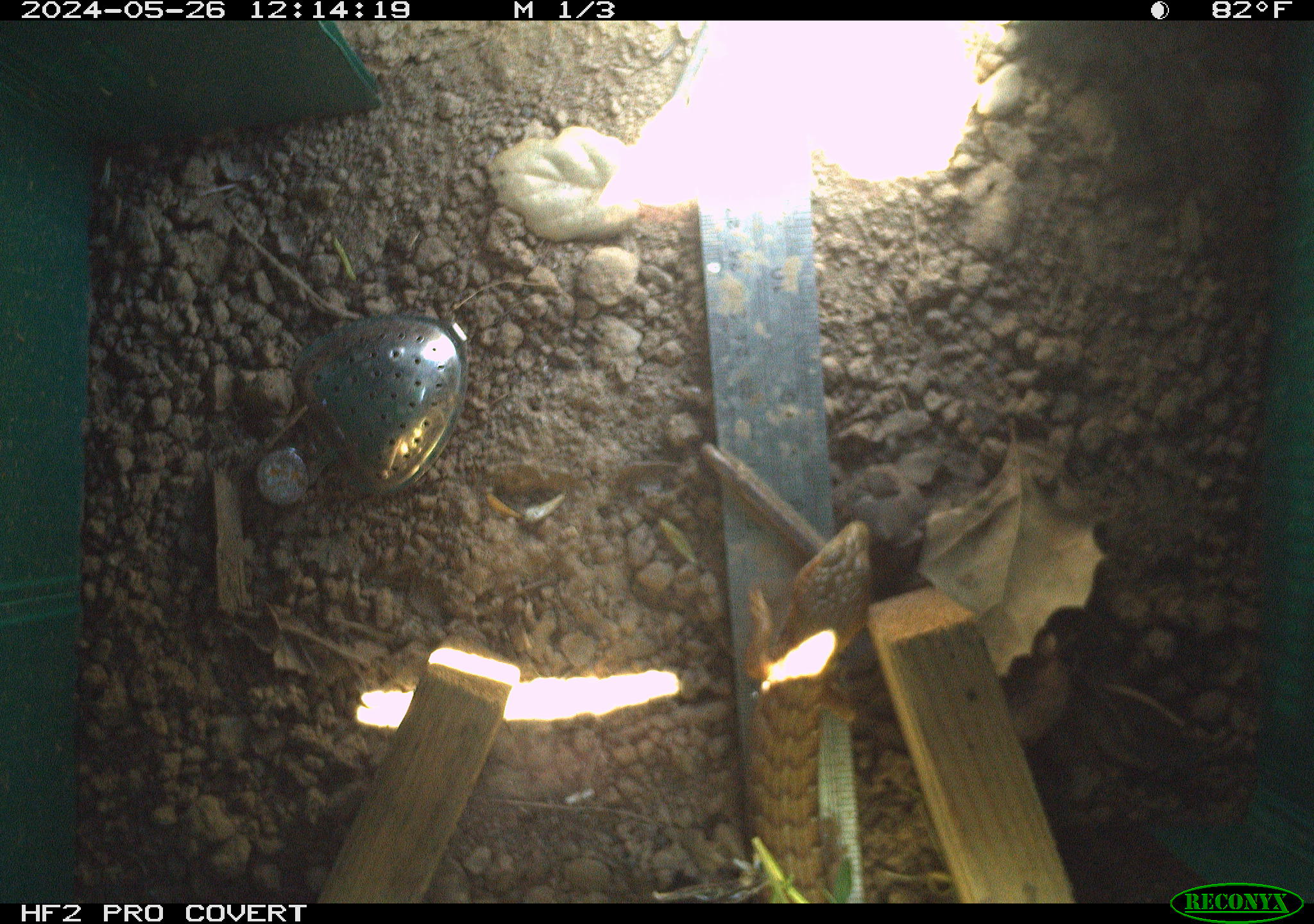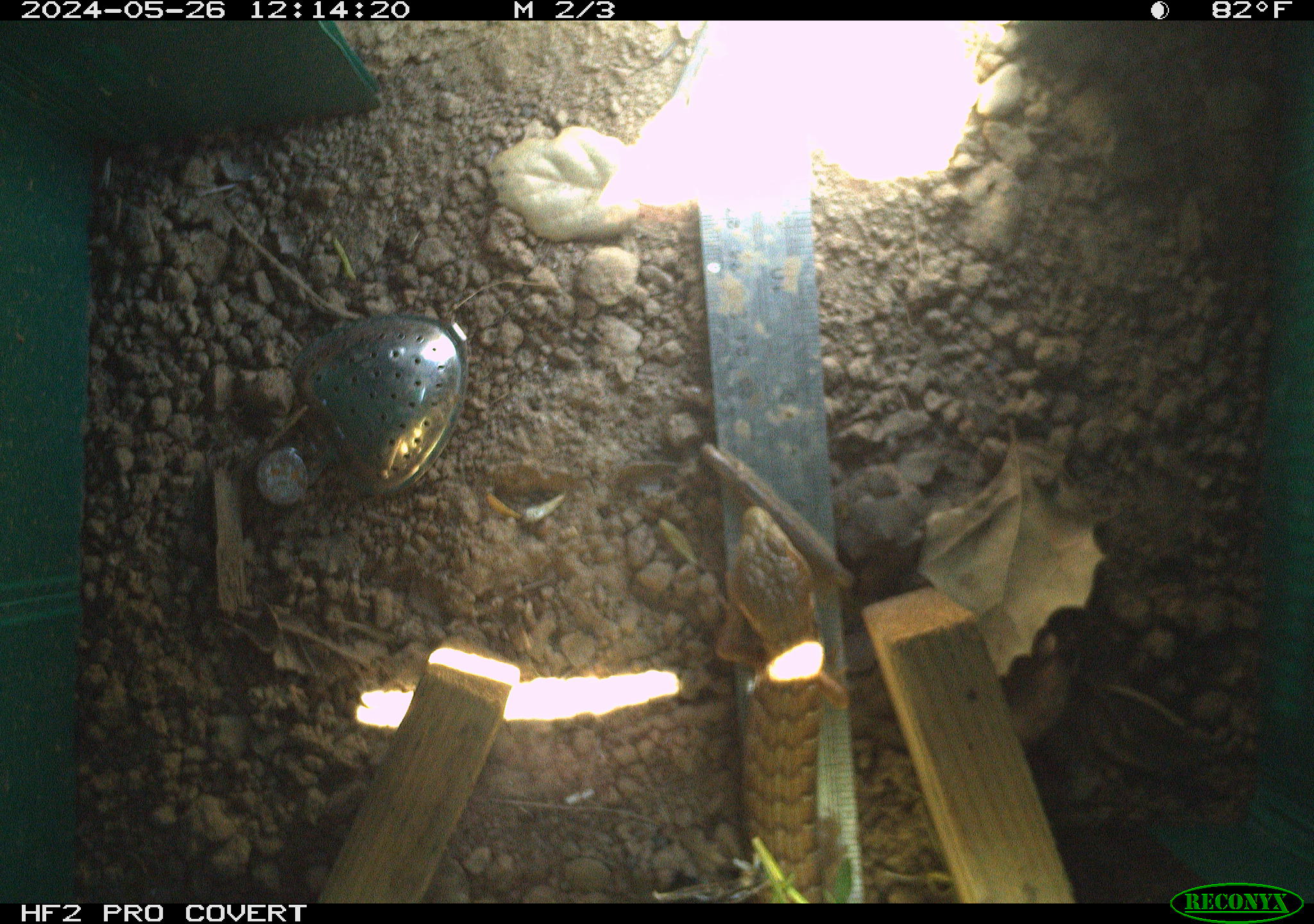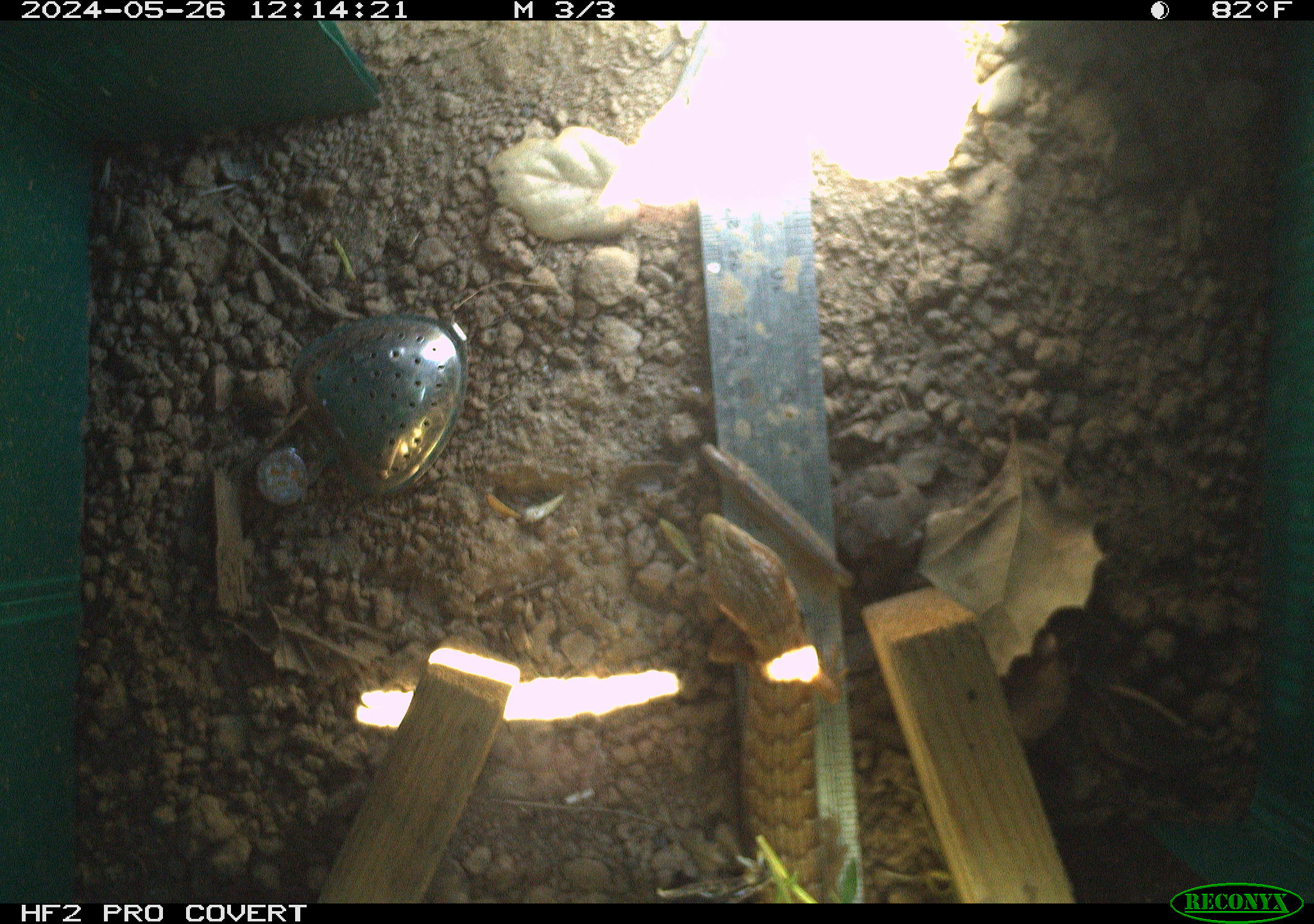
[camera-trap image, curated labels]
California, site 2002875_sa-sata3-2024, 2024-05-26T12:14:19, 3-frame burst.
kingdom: Animalia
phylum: Chordata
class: Reptilia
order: Squamata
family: Anguidae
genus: Elgaria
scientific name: Elgaria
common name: alligator lizards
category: elgaria species